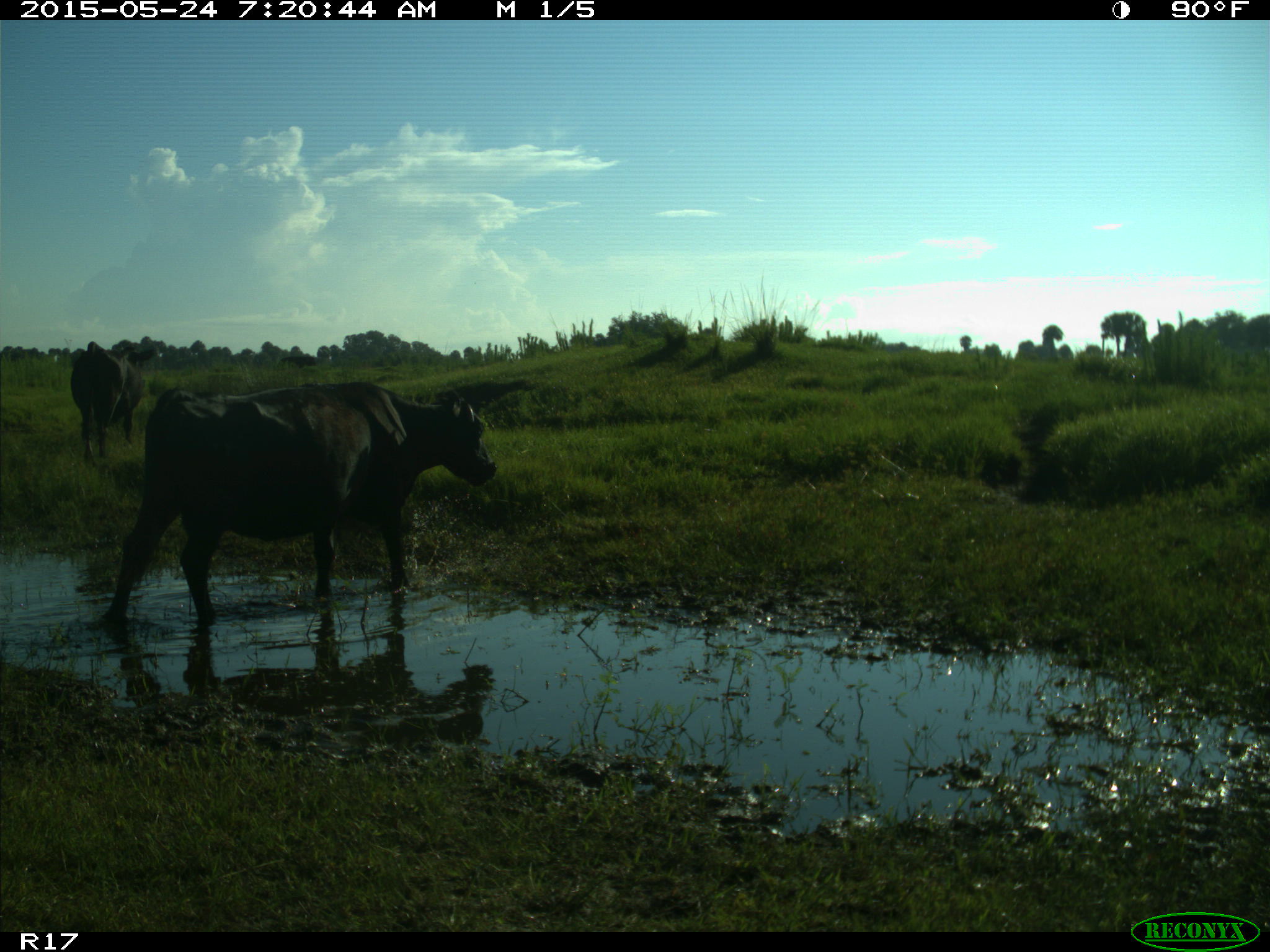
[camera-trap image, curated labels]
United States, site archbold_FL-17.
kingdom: Animalia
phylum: Chordata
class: Mammalia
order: Artiodactyla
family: Bovidae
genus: Bos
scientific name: Bos taurus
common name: domestic cow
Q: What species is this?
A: Bos taurus (domestic cow).